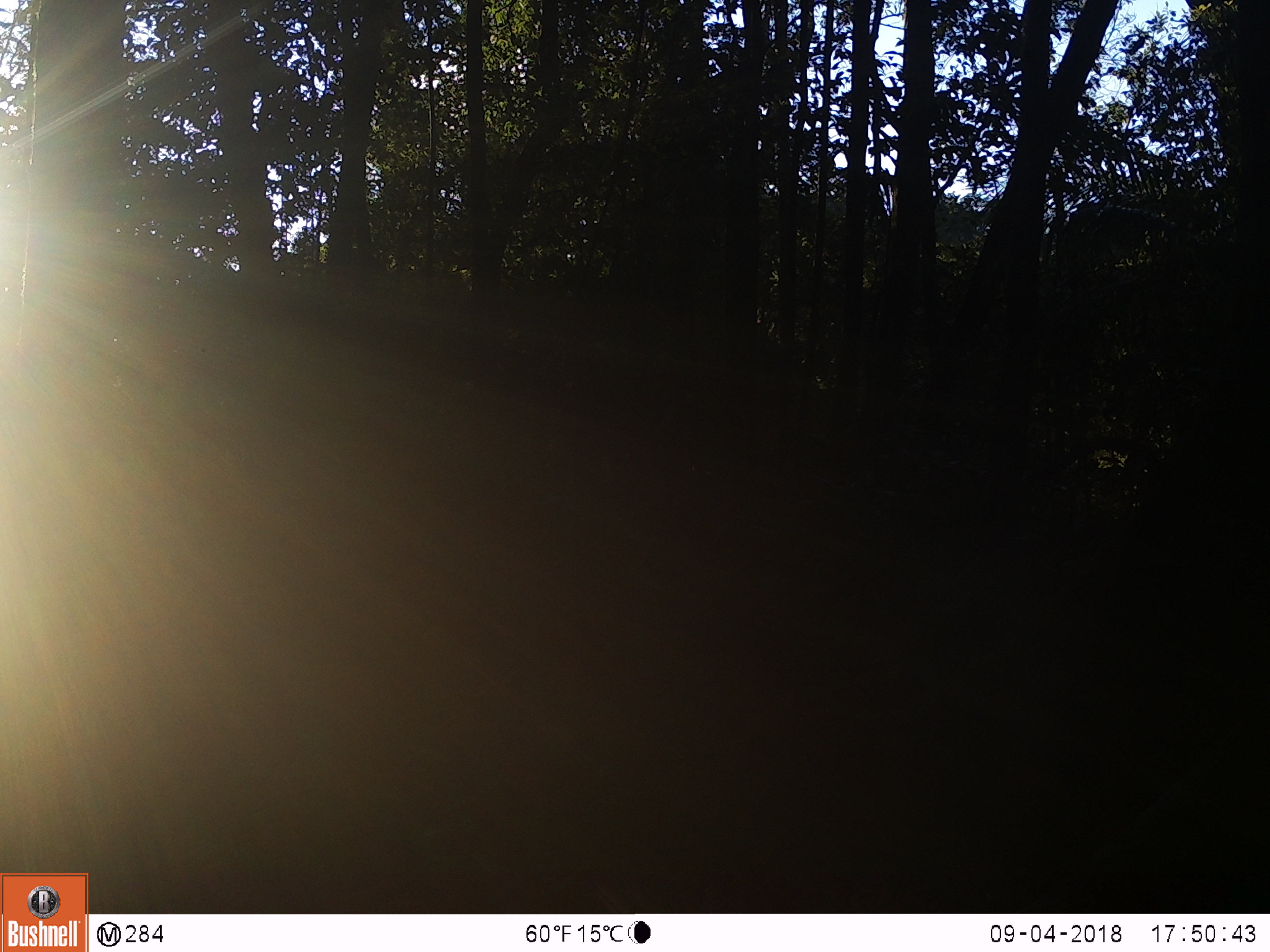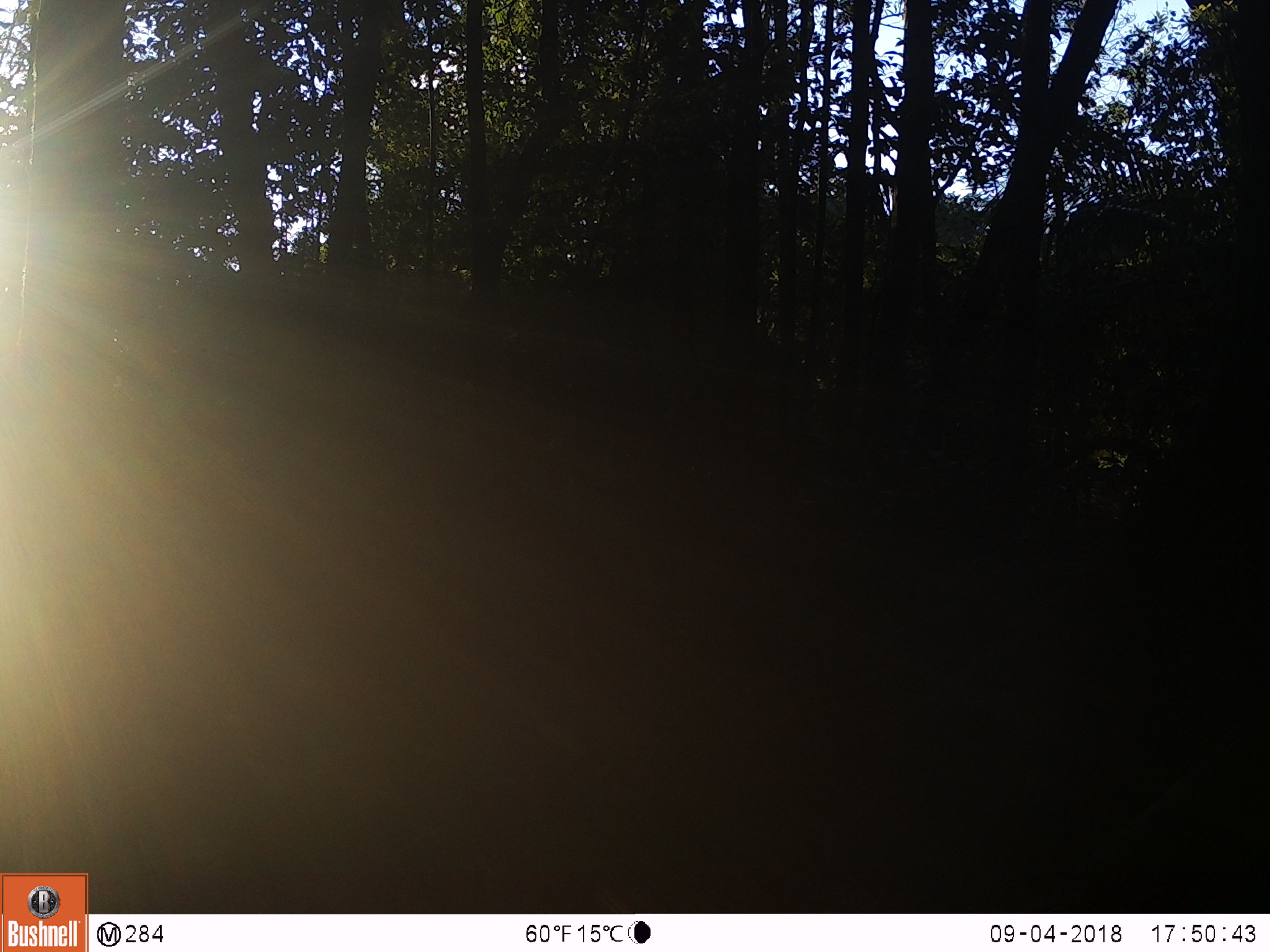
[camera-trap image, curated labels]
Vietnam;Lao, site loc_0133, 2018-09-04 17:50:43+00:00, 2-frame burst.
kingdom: Animalia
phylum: Chordata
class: Mammalia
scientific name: Laurasiatheria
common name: ungulate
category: unidentified ungulates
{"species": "unidentified ungulates (ungulate) (Laurasiatheria)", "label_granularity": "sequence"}